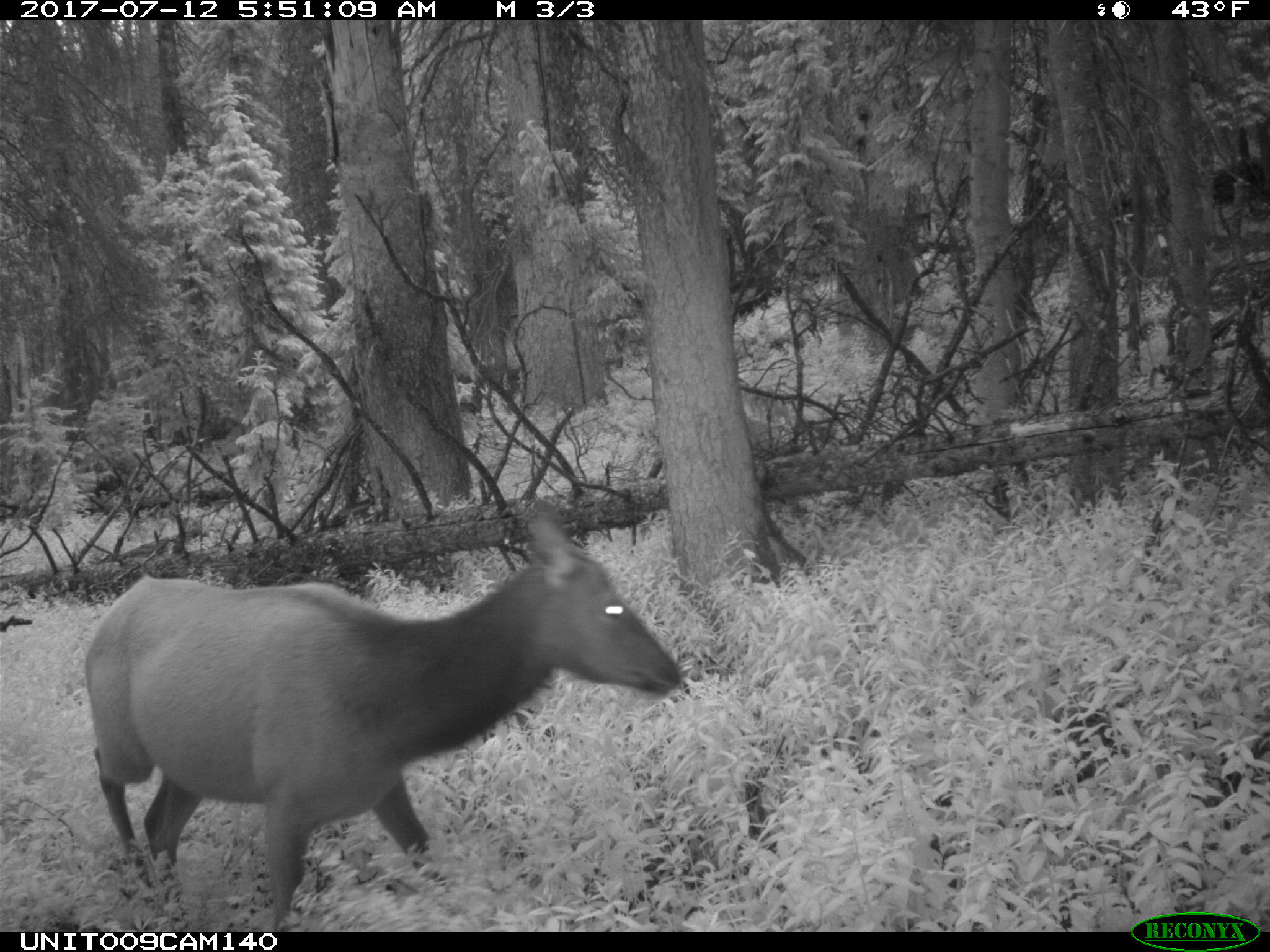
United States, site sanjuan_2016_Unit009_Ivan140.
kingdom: Animalia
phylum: Chordata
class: Mammalia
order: Artiodactyla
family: Cervidae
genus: Cervus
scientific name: Cervus elaphus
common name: red deer